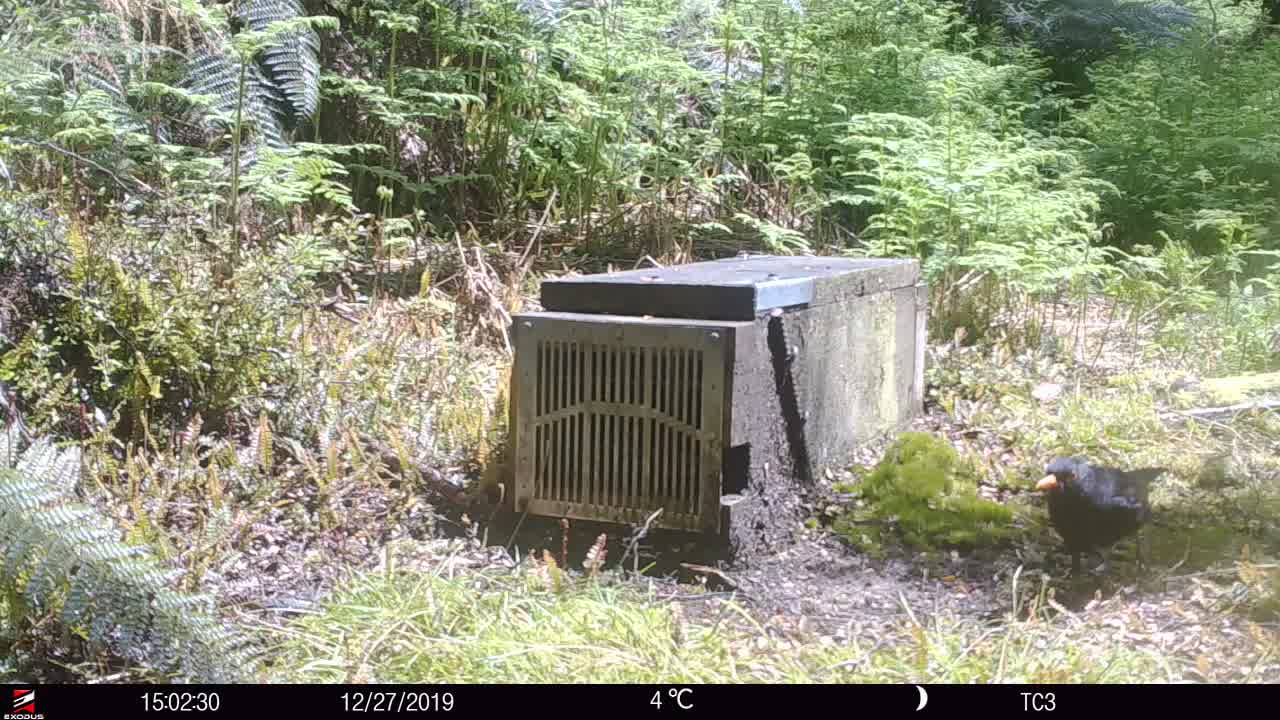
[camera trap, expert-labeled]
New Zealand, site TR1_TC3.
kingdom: Animalia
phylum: Chordata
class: Aves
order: Passeriformes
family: Turdidae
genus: Turdus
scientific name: Turdus merula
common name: eurasian blackbird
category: blackbird